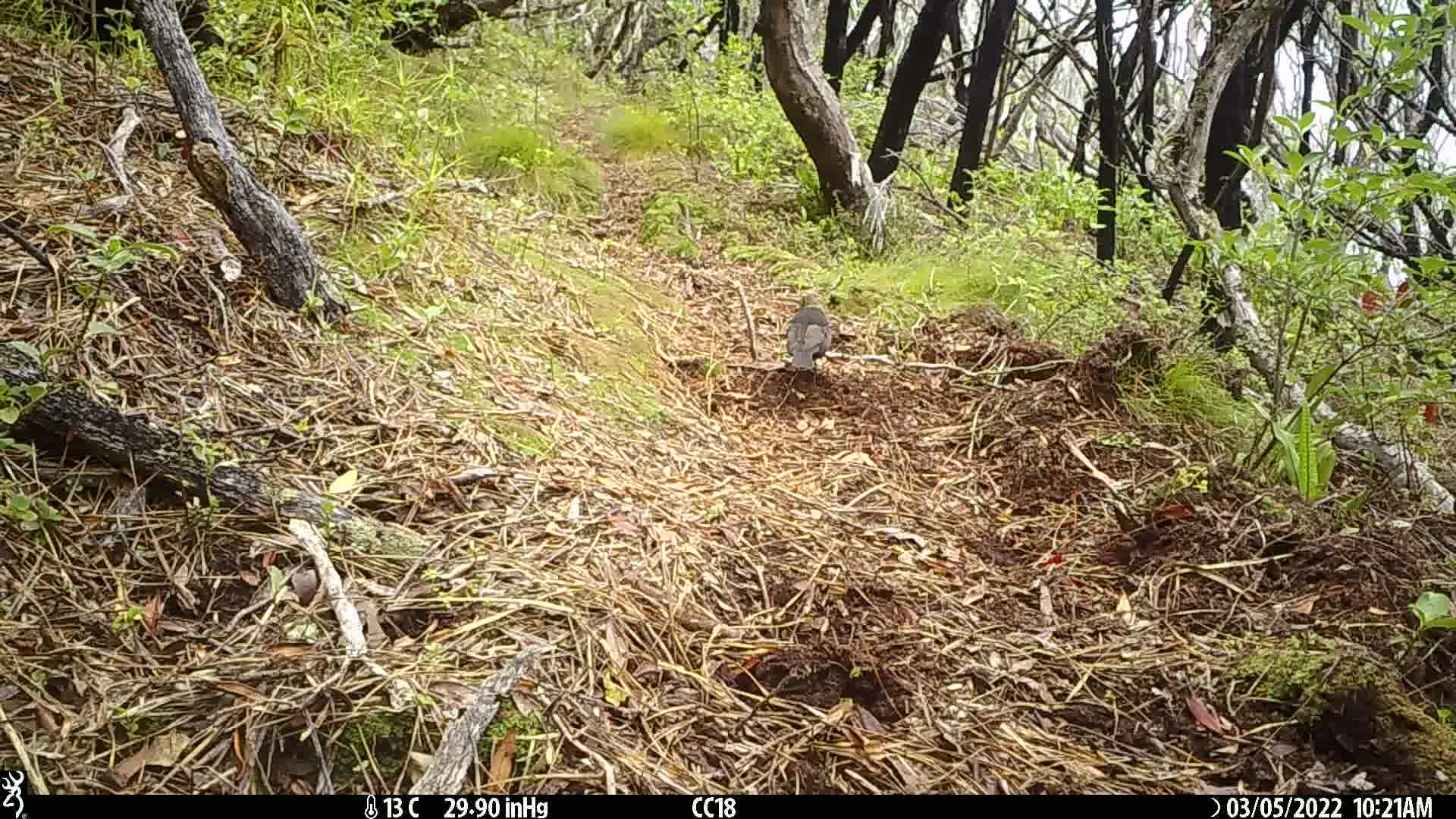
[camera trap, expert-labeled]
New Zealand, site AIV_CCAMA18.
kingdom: Animalia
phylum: Chordata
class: Aves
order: Passeriformes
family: Turdidae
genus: Turdus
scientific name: Turdus merula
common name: eurasian blackbird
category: blackbird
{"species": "blackbird (eurasian blackbird) (Turdus merula)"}